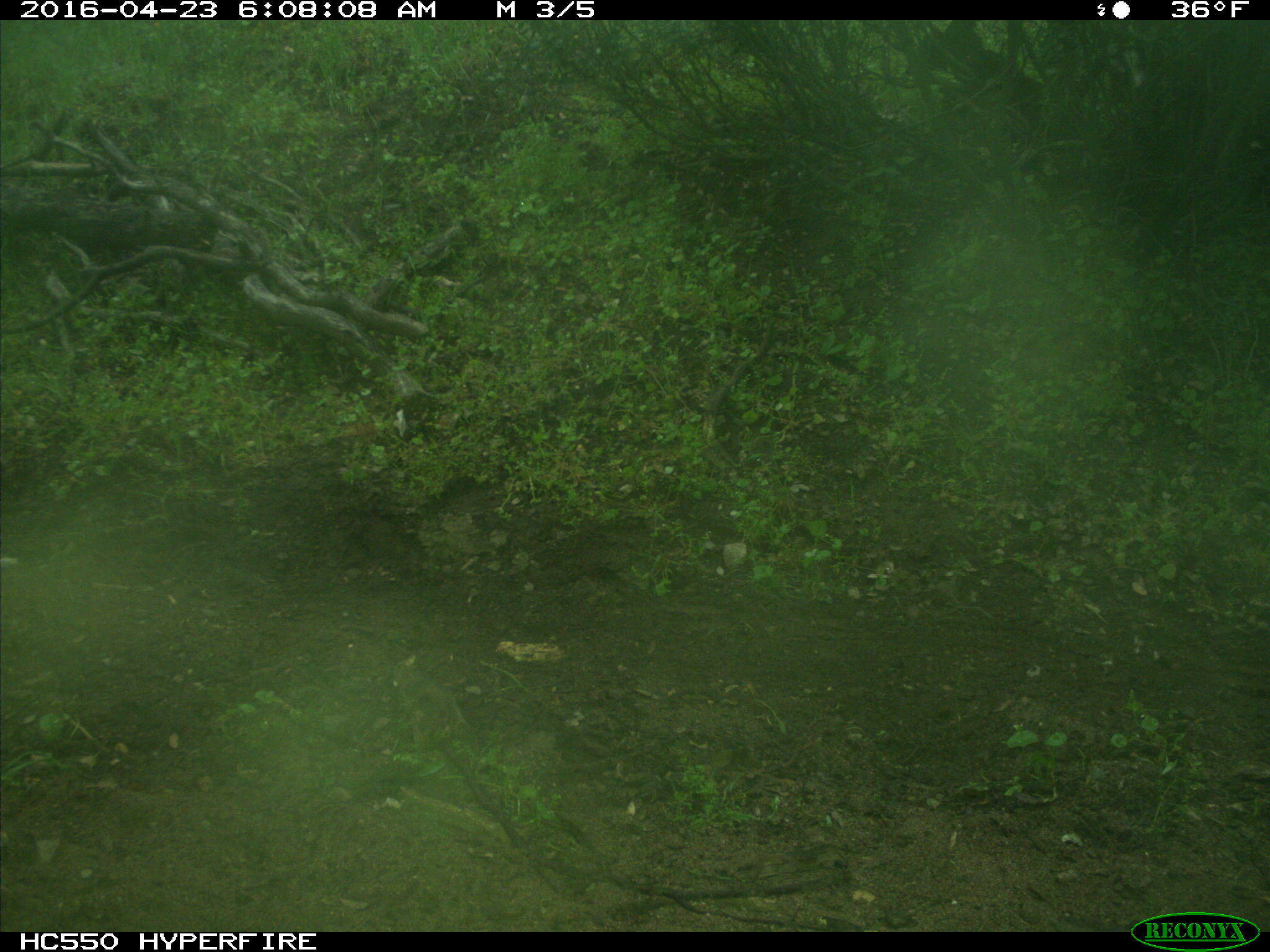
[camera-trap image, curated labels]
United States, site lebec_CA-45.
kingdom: Animalia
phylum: Chordata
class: Mammalia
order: Artiodactyla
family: Bovidae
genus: Bos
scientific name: Bos taurus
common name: domestic cow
Bos taurus (domestic cow).